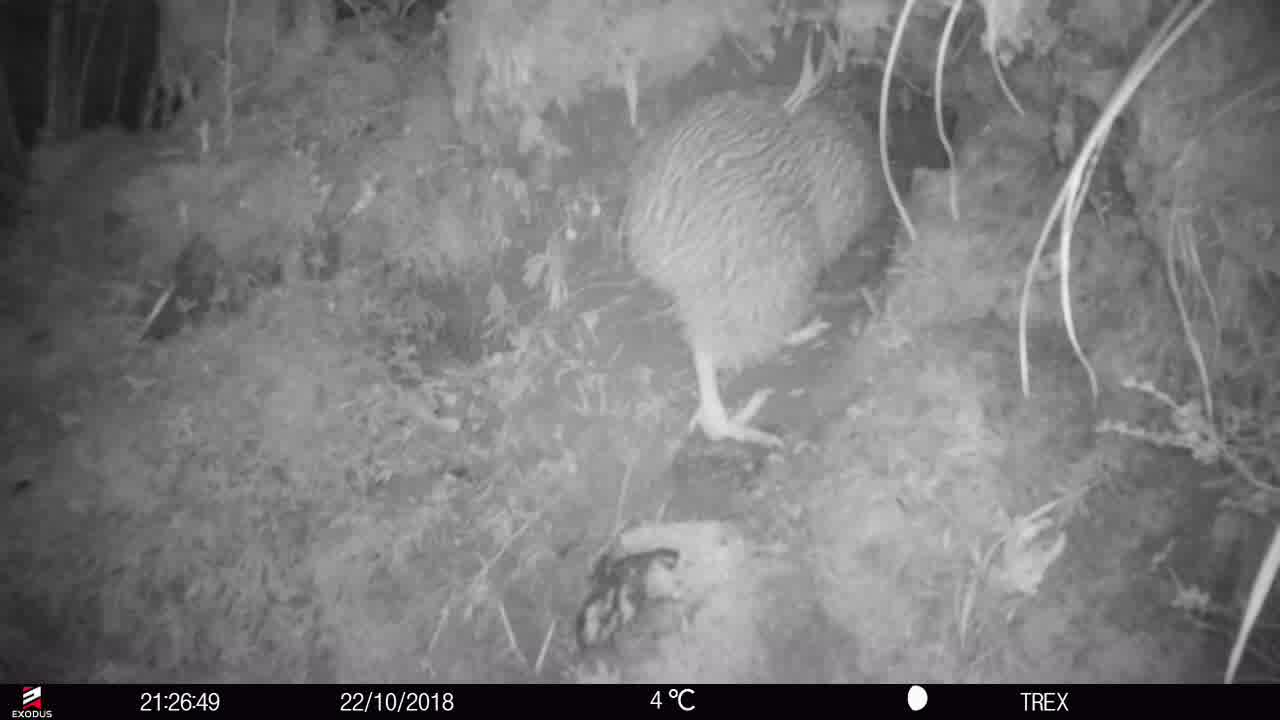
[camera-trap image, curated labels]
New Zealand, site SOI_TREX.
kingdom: Animalia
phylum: Chordata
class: Aves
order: Apterygiformes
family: Apterygidae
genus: Apteryx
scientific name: Apteryx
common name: kiwi